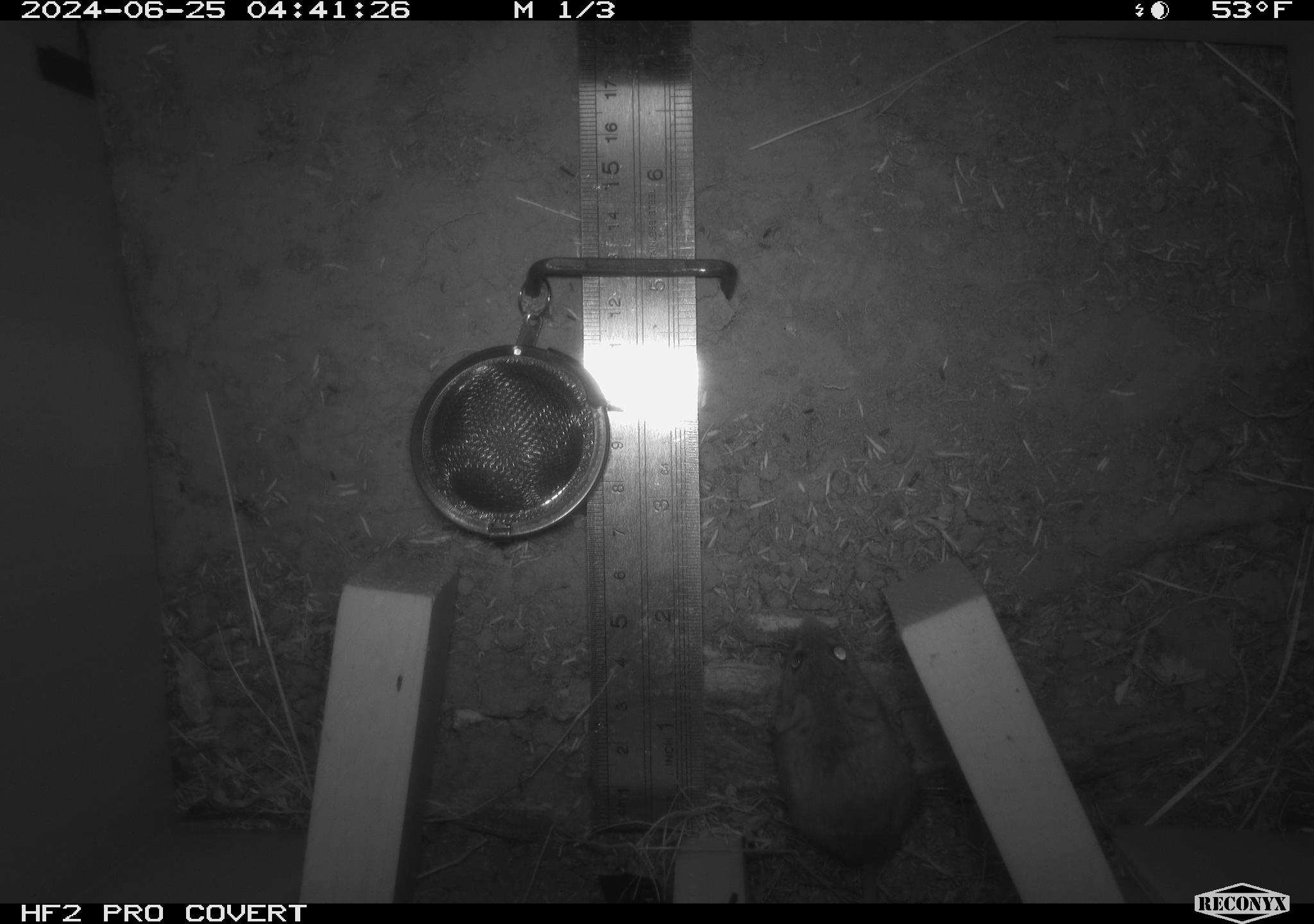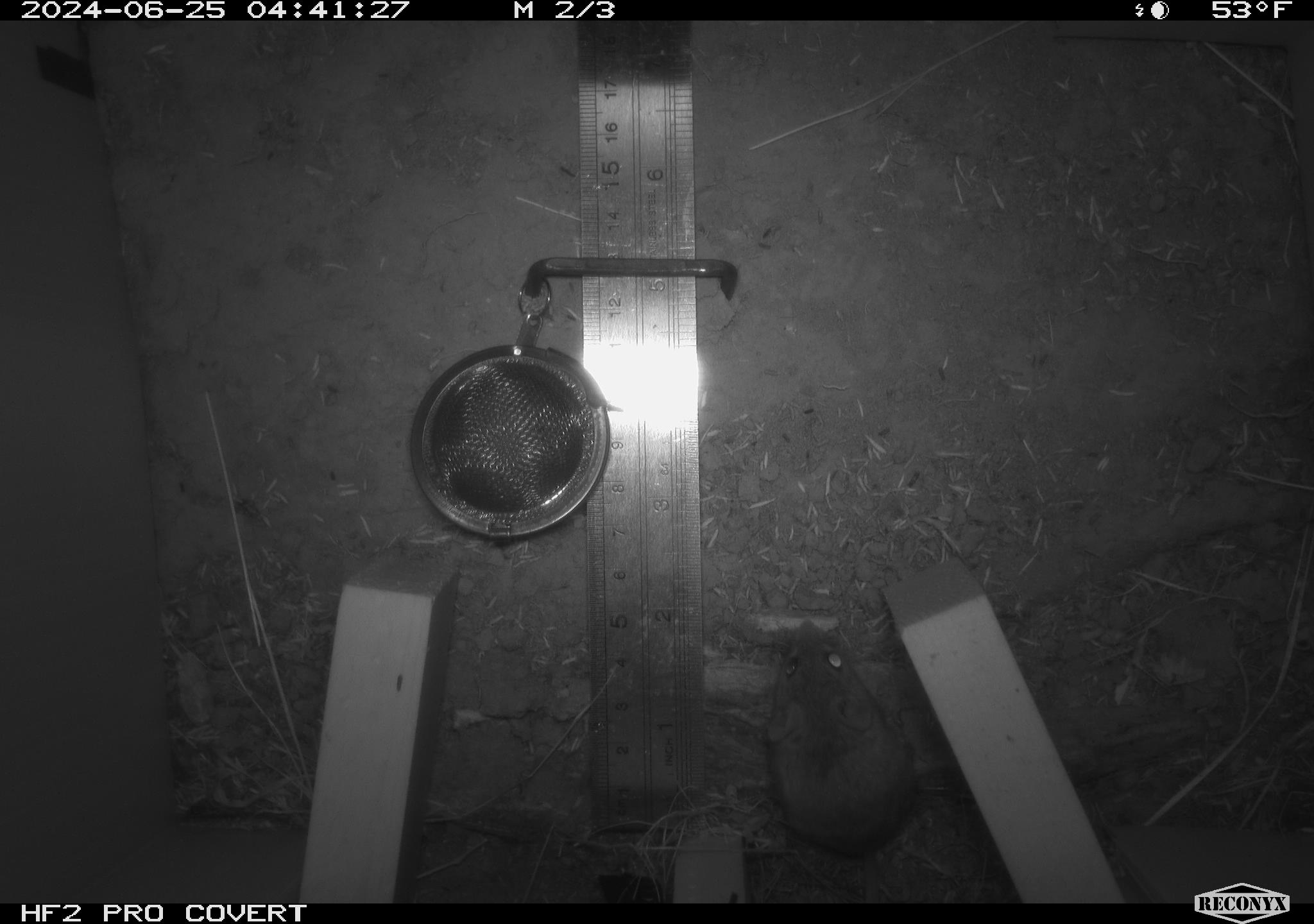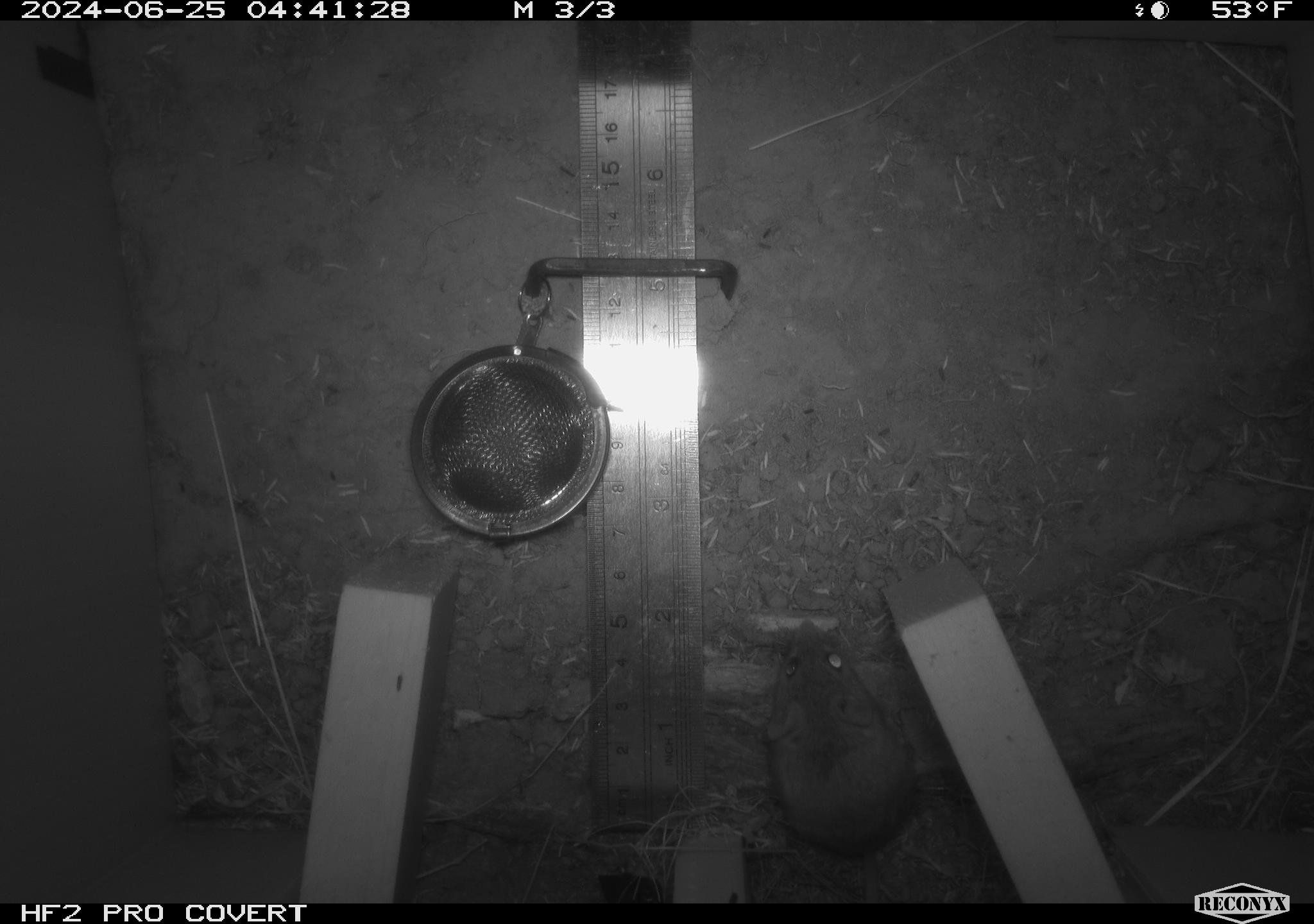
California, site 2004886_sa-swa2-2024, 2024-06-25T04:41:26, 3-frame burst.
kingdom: Animalia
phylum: Chordata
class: Mammalia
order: Rodentia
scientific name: Rodentia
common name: mouse species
Mouse species (Rodentia).